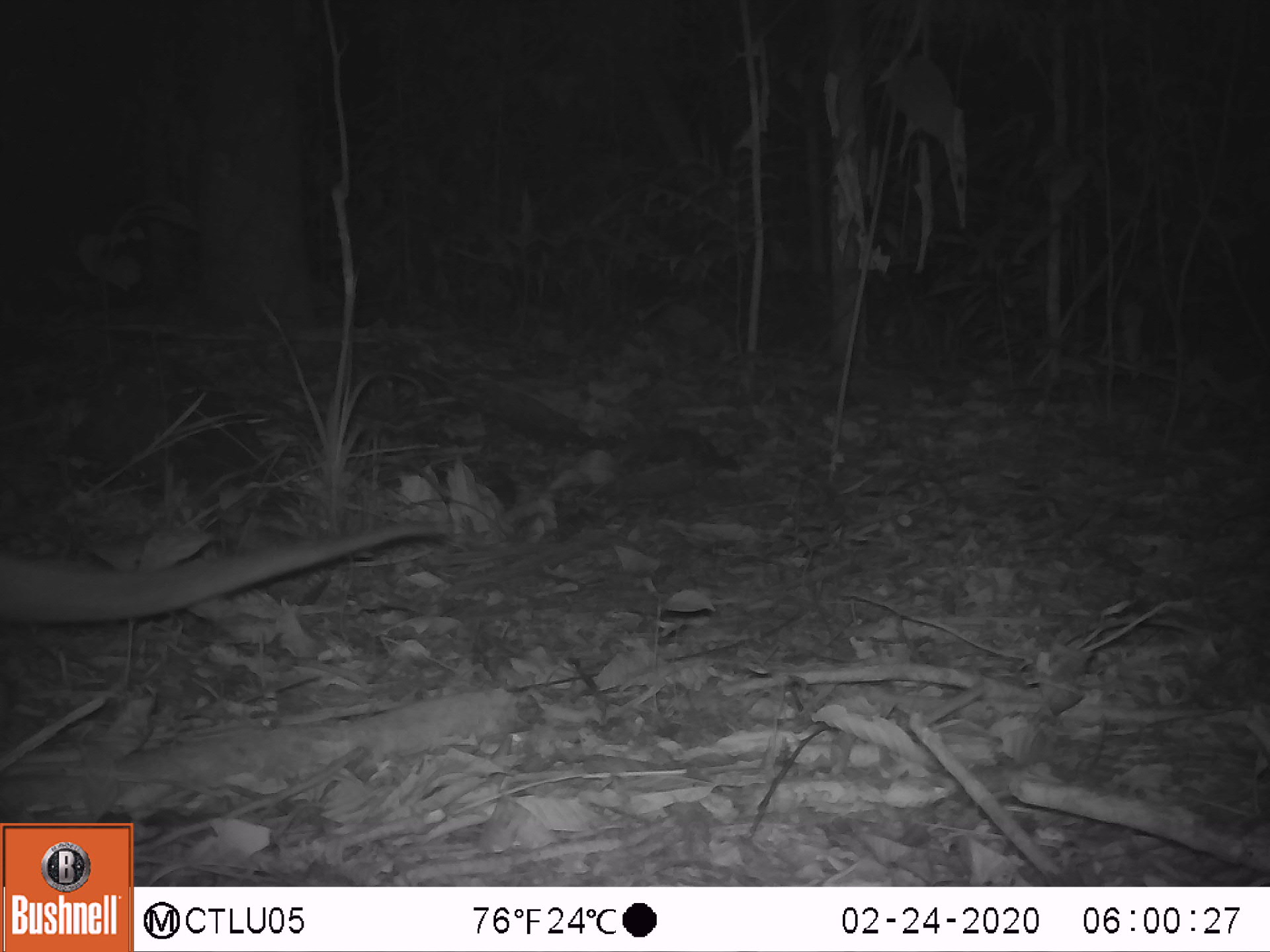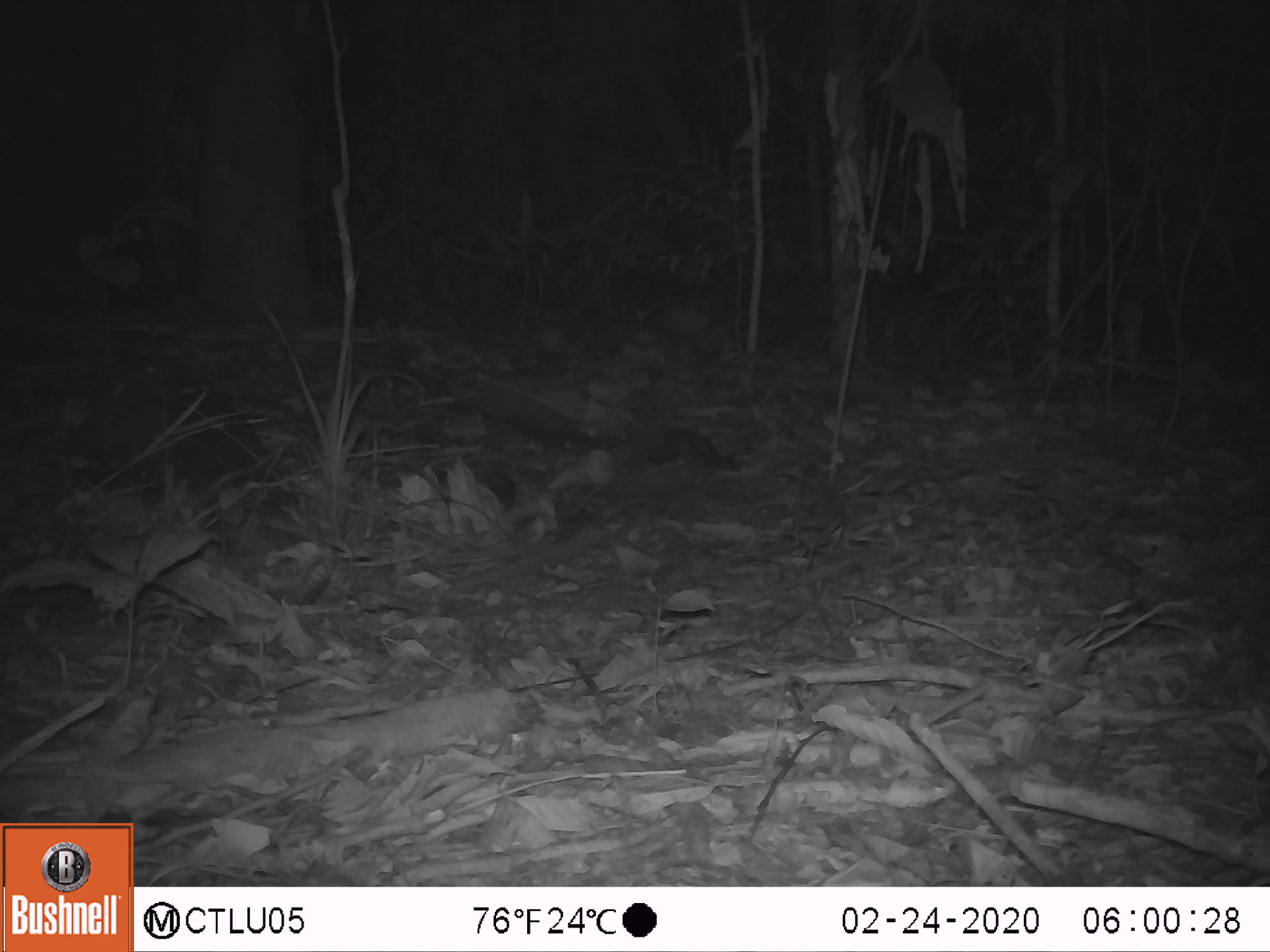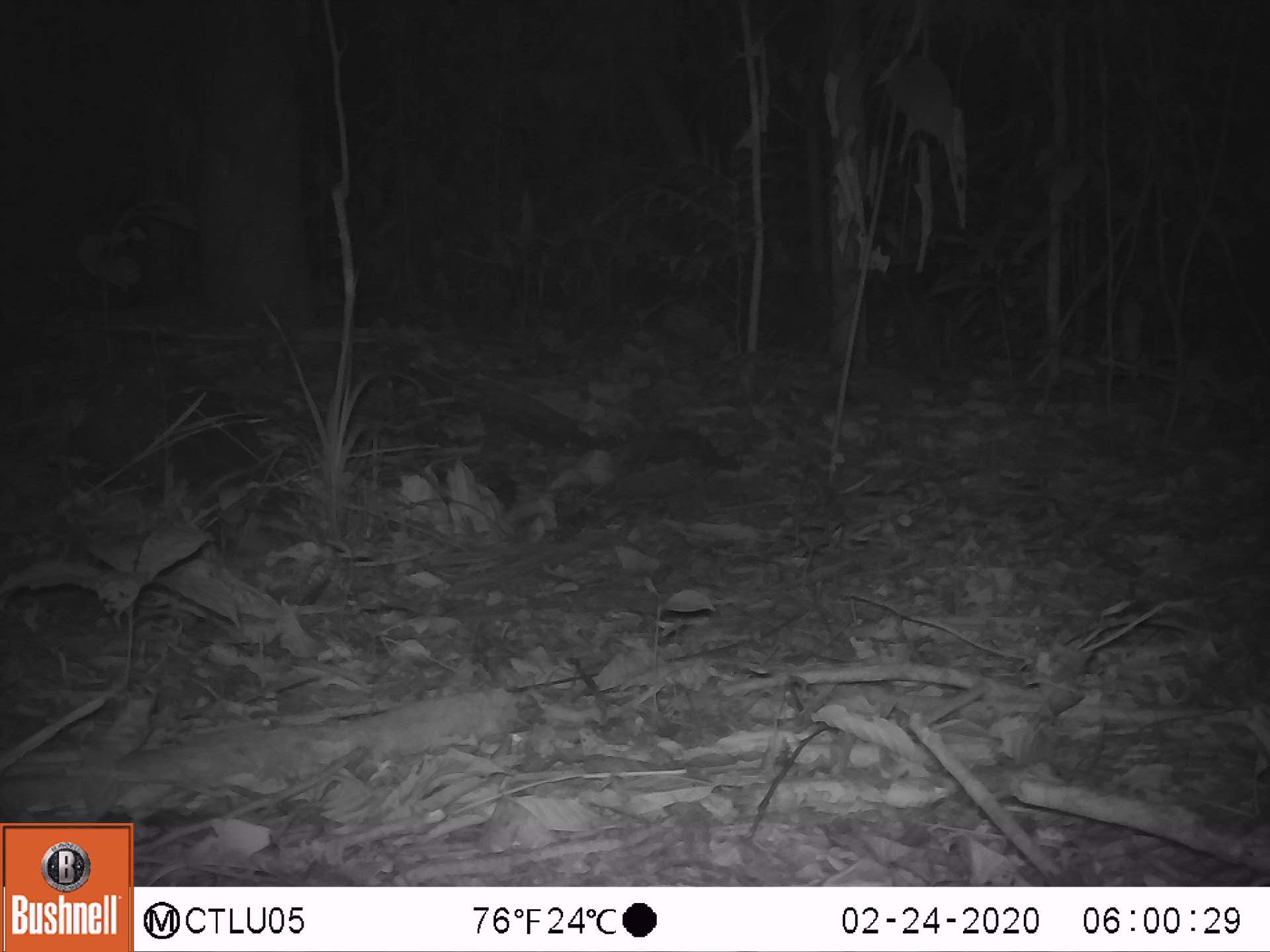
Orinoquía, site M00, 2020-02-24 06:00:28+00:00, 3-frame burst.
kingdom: Animalia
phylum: Chordata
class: Mammalia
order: Pilosa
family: Myrmecophagidae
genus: Tamandua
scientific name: Tamandua tetradactyla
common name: southern tamandua